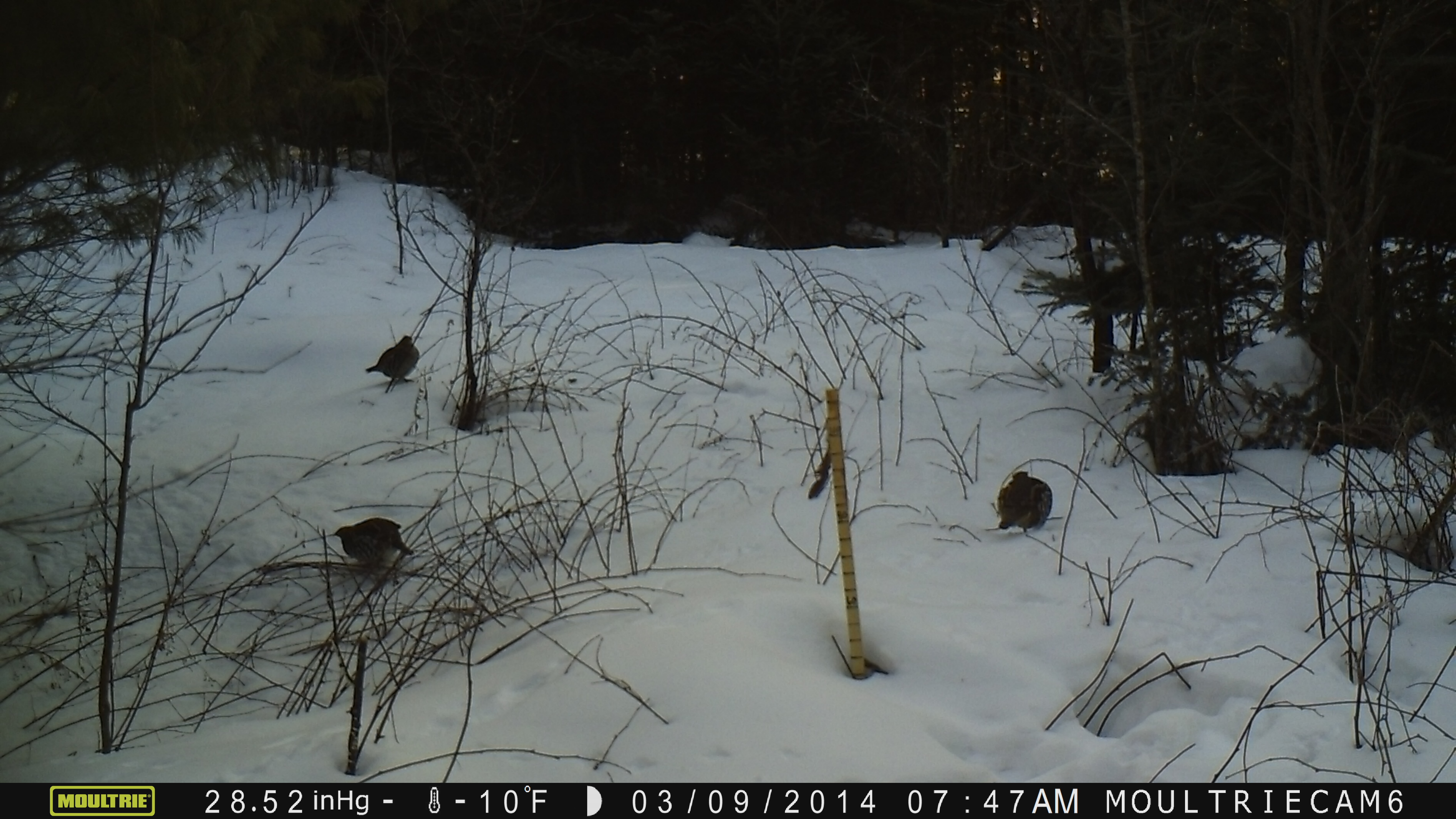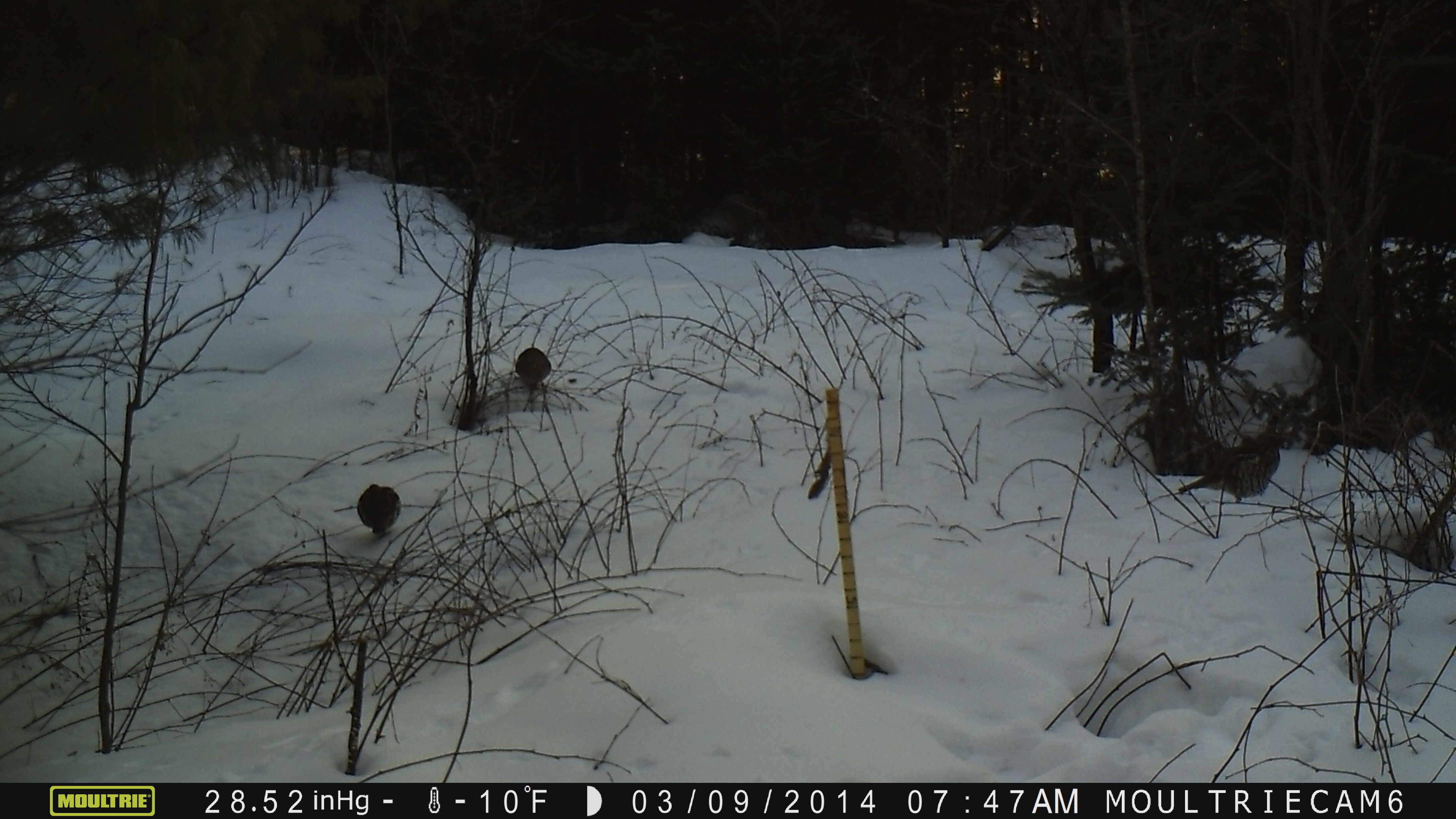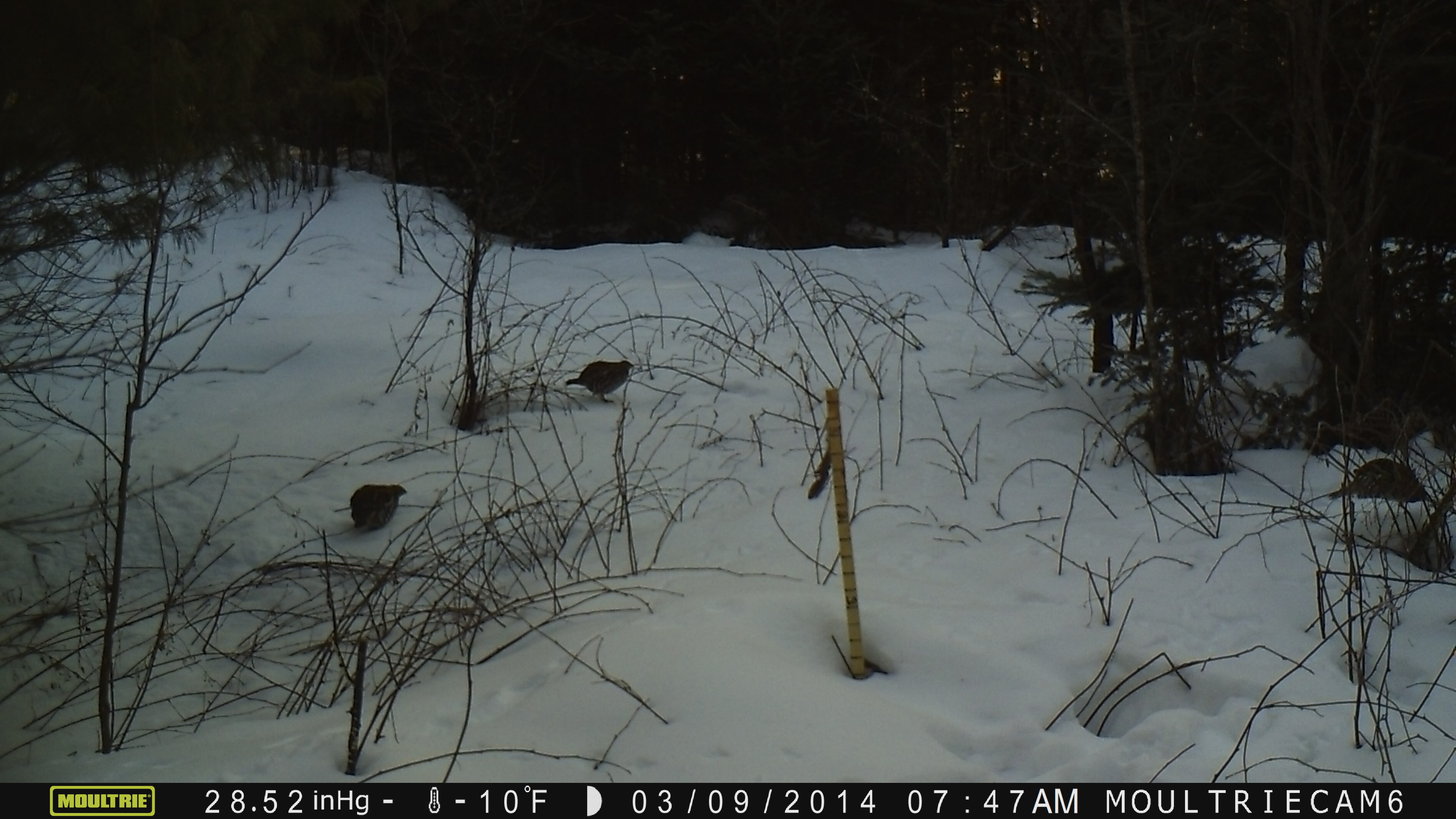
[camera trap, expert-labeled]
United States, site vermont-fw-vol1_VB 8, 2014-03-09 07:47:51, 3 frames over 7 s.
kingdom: Animalia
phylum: Chordata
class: Aves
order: Galliformes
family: Phasianidae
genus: Bonasa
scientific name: Bonasa umbellus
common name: ruffed grouse